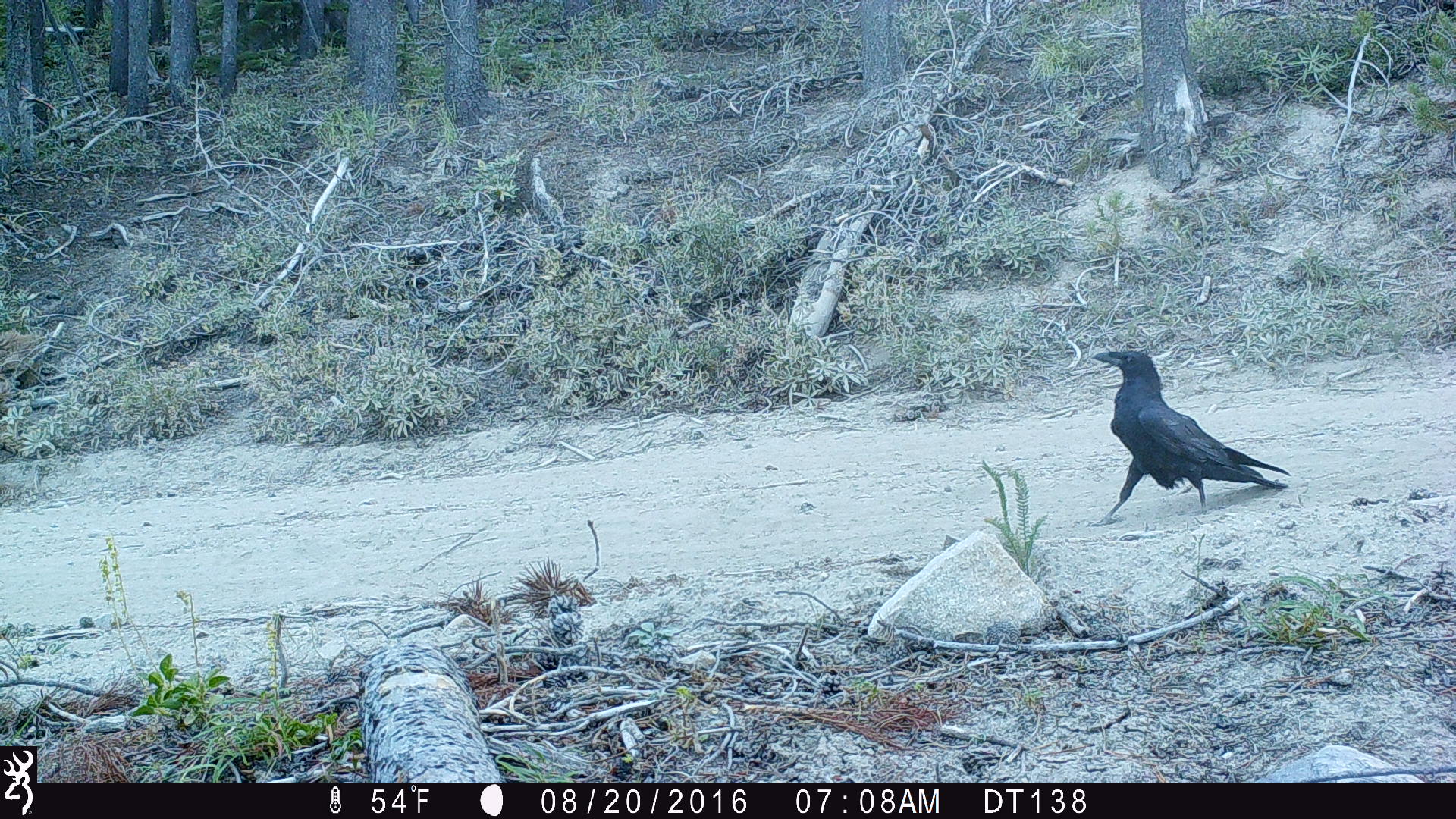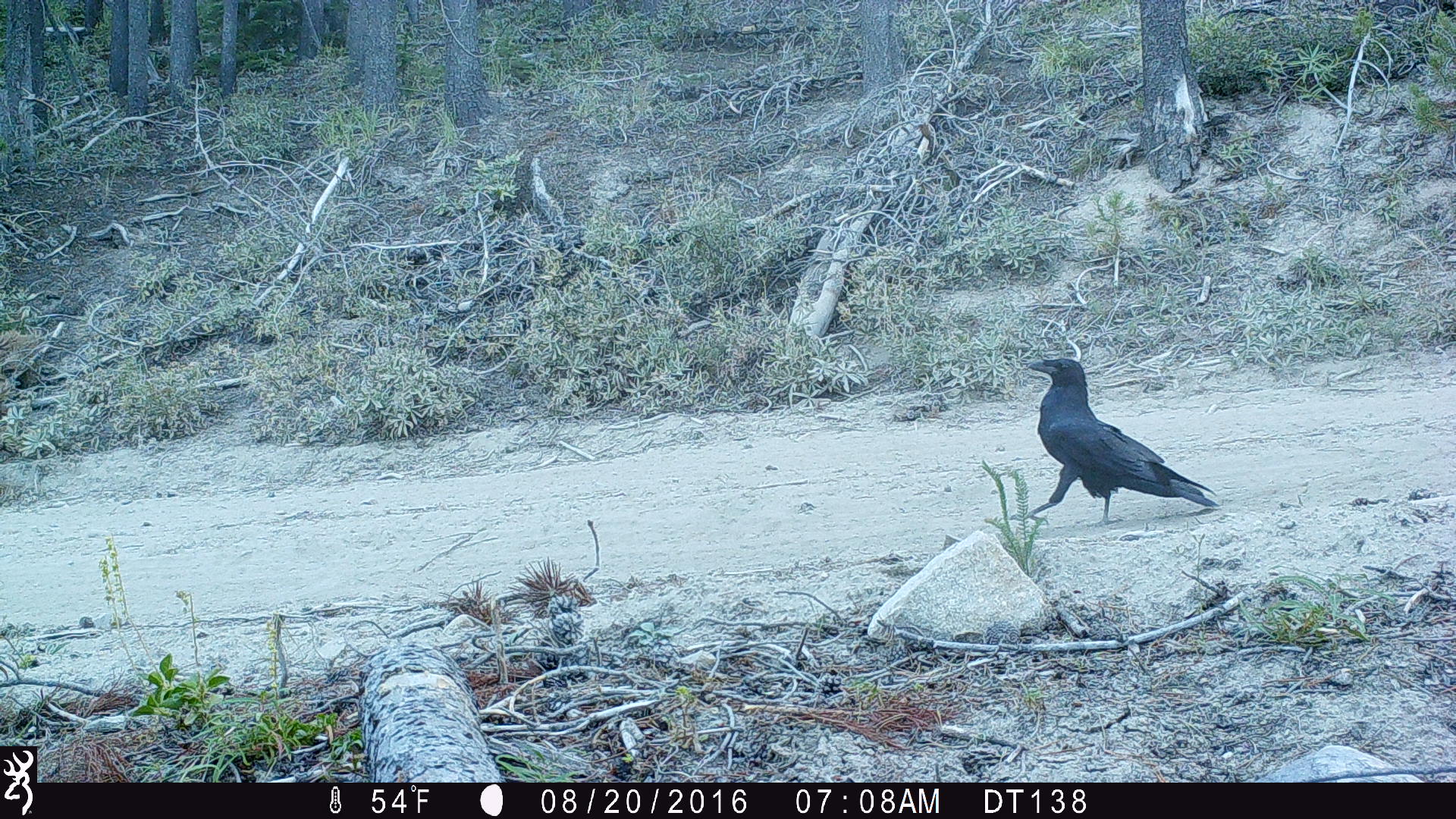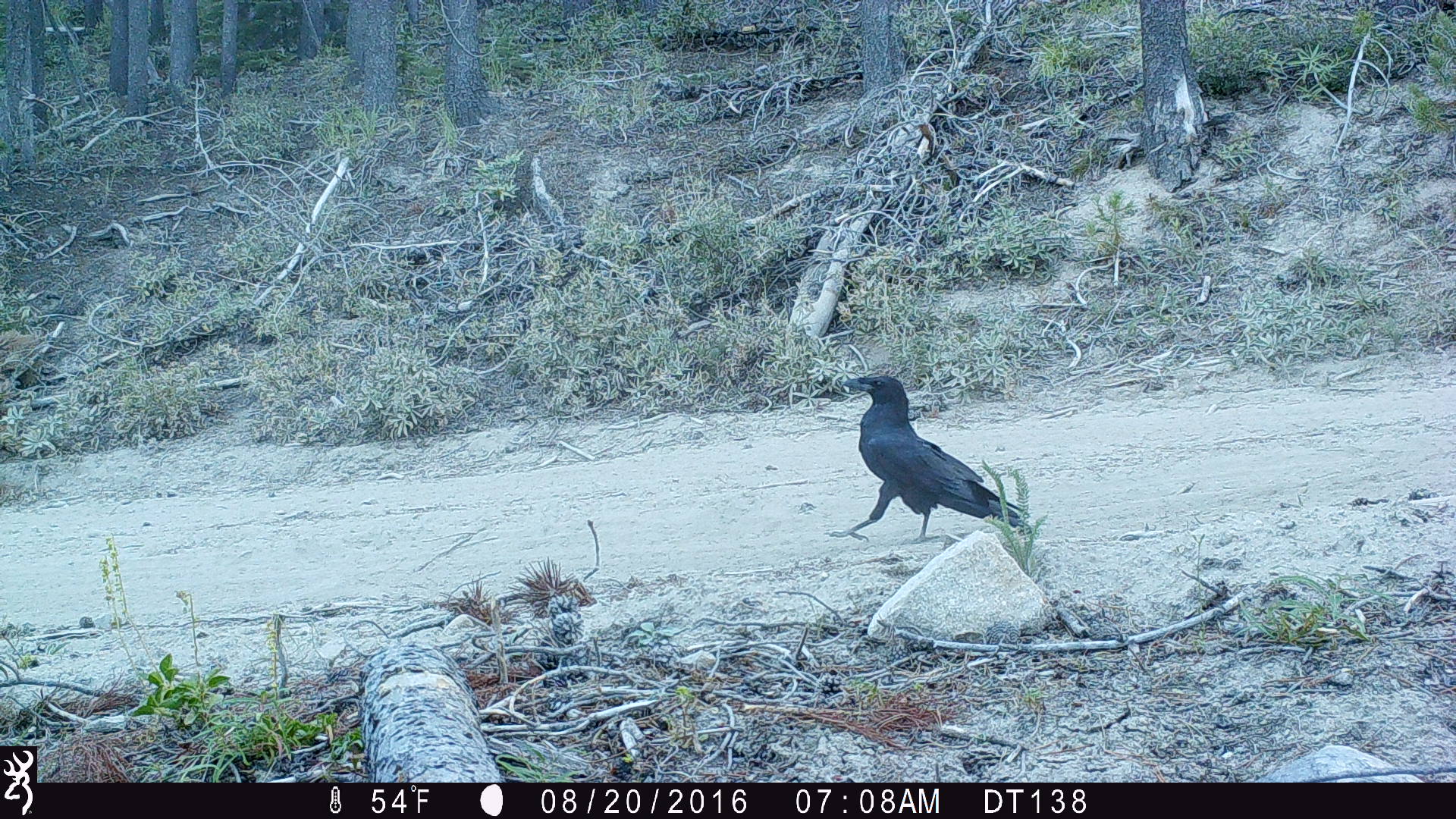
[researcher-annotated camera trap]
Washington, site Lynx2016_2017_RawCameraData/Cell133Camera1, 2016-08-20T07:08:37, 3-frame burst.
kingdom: Animalia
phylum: Chordata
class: Aves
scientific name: Aves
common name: birds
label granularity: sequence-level